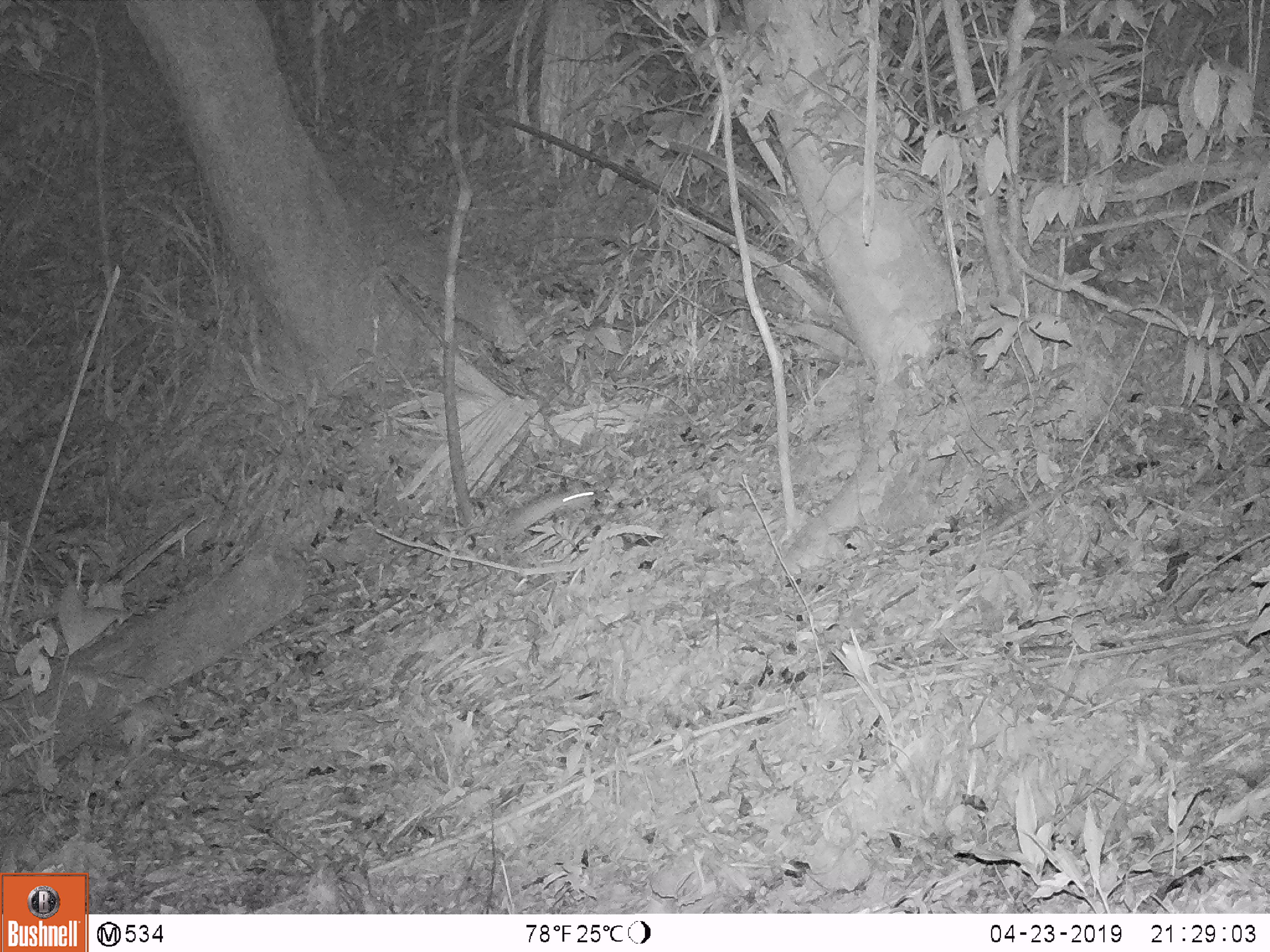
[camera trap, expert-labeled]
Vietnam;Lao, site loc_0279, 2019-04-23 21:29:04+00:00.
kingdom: Animalia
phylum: Chordata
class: Mammalia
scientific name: Mammalia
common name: mammal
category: unidentified small mammal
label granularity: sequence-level